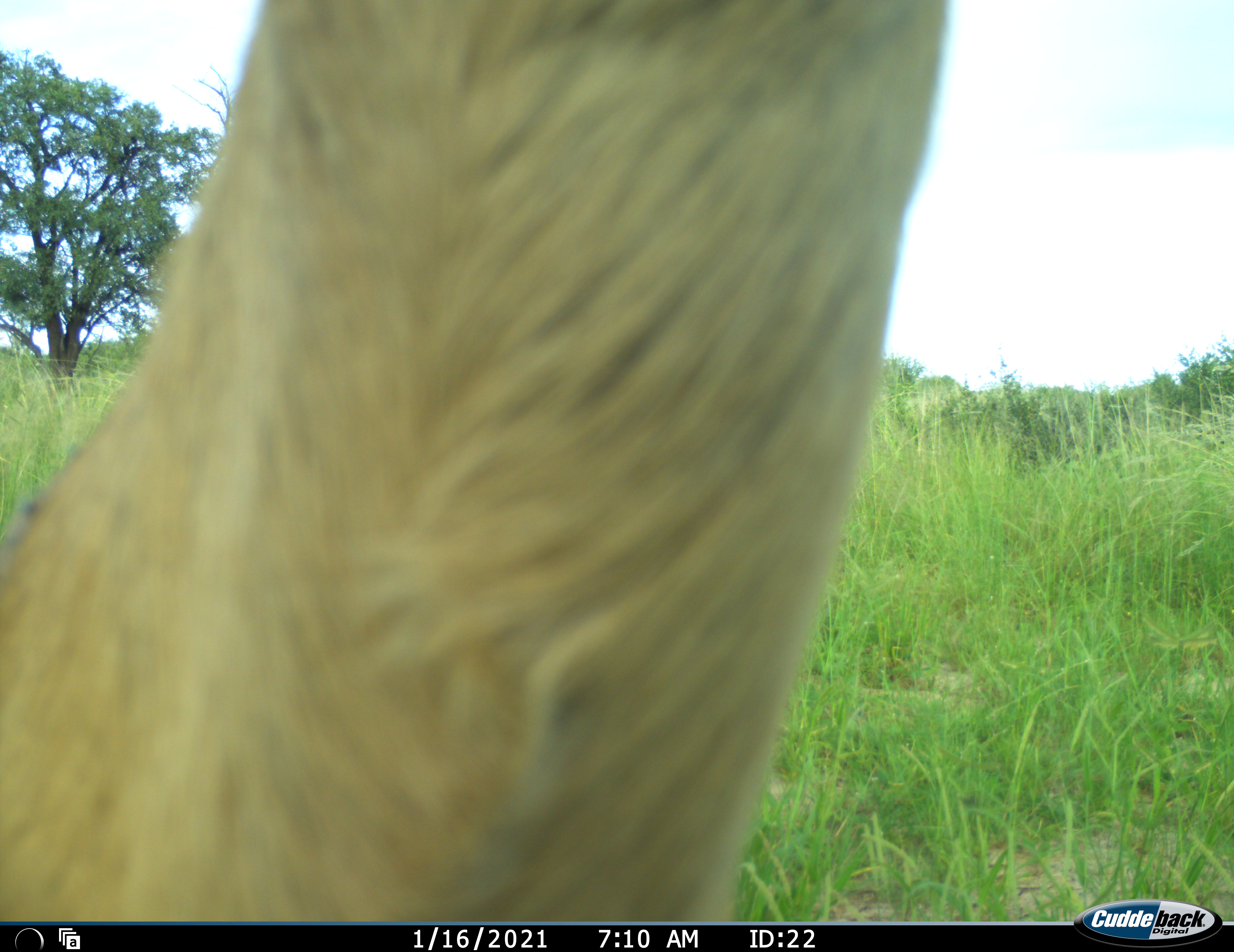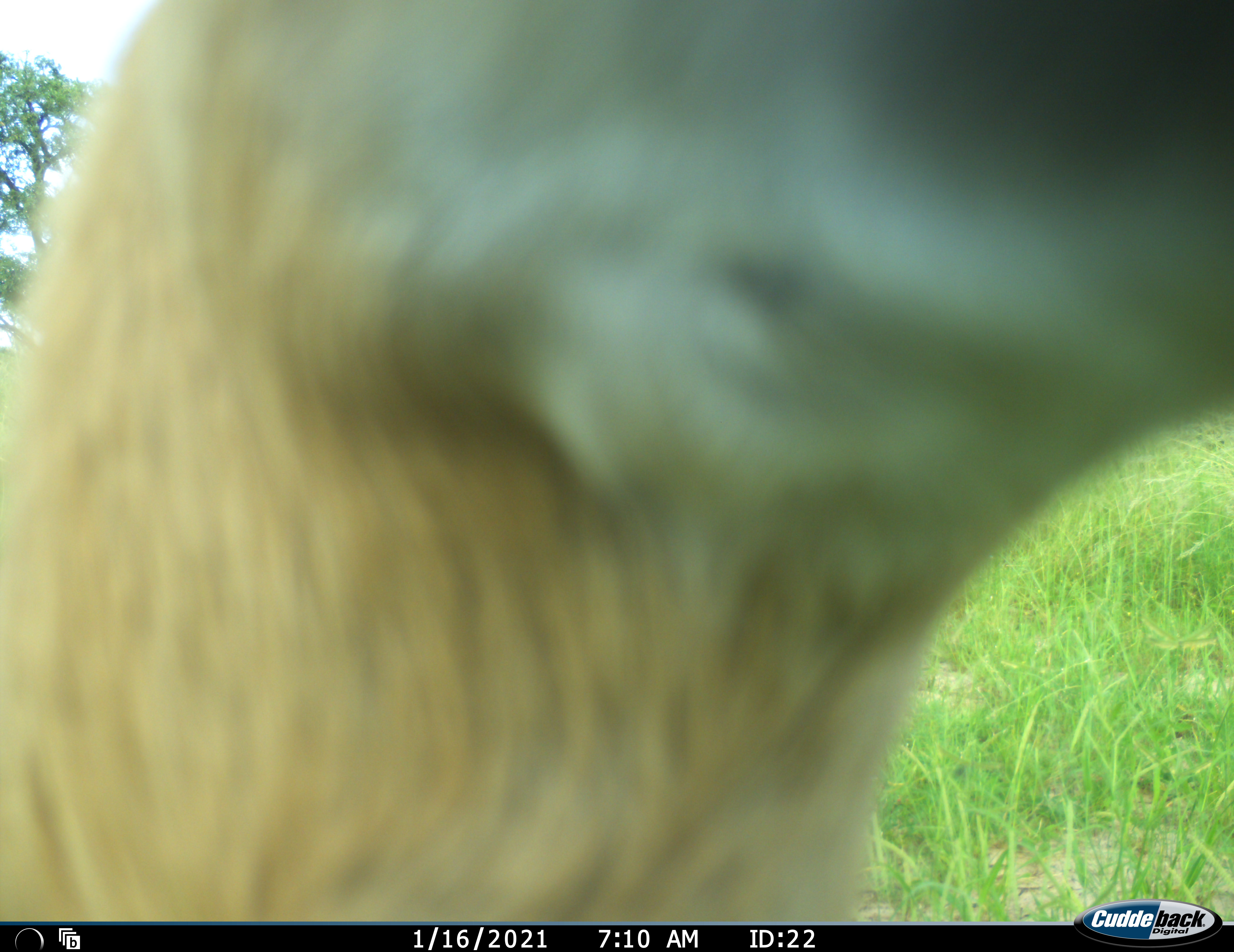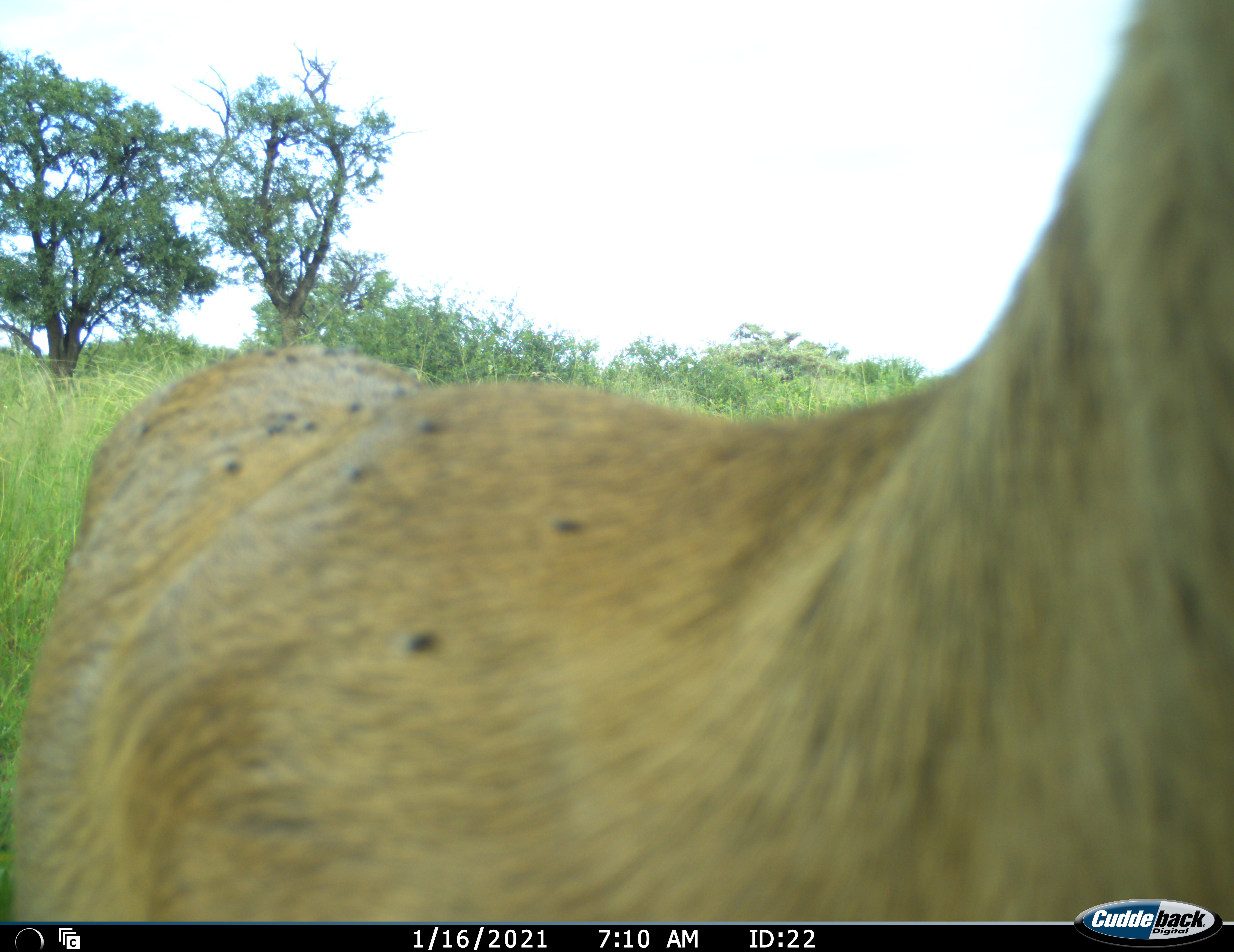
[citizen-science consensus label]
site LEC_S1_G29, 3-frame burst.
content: unidentified animal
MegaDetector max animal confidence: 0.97